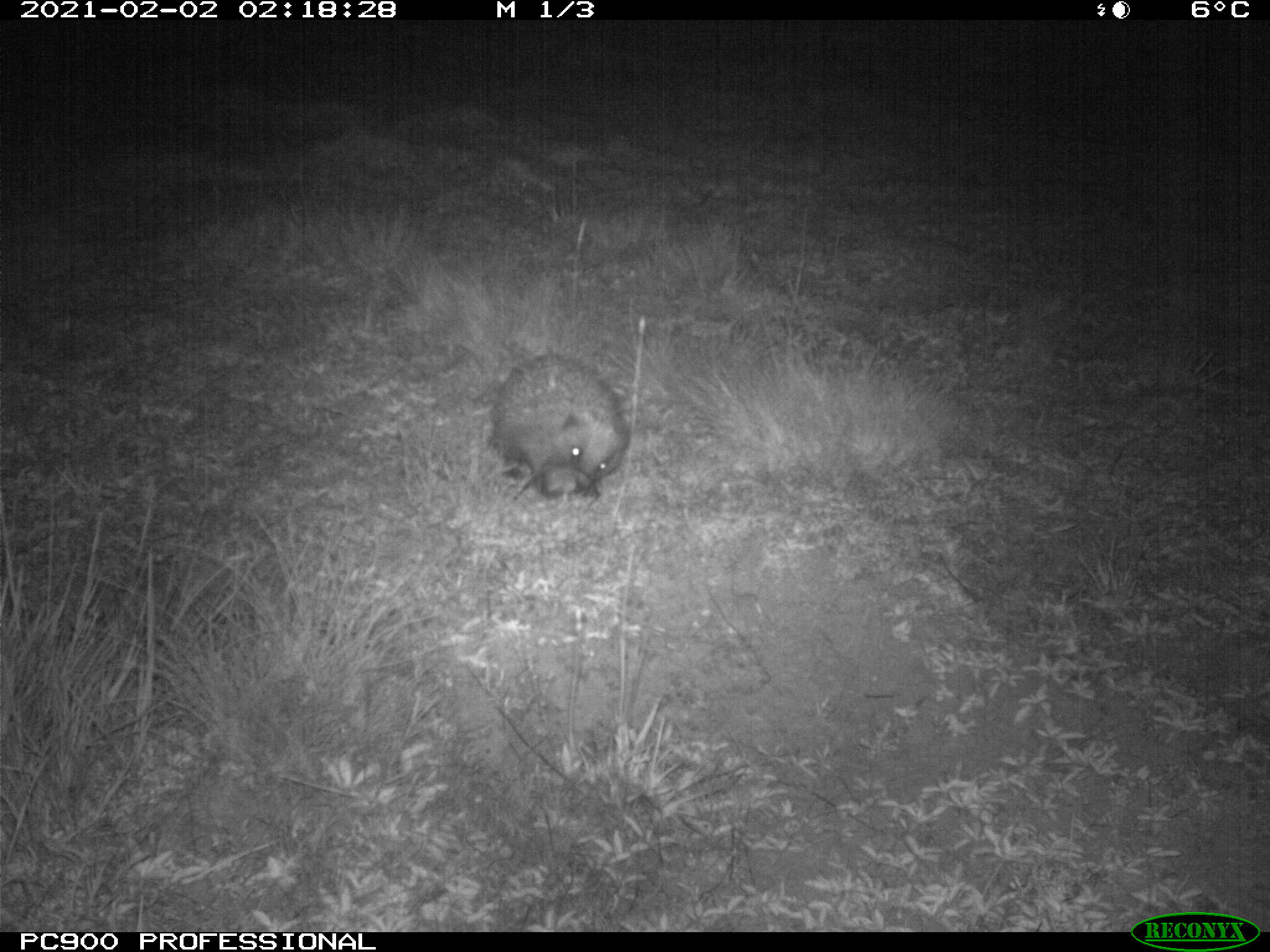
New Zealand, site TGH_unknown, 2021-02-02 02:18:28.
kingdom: Animalia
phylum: Chordata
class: Mammalia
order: Eulipotyphla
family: Erinaceidae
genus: Erinaceus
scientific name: Erinaceus europaeus europaeus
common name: european hedgehog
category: hedgehog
Hedgehog (european hedgehog) (Erinaceus europaeus europaeus).